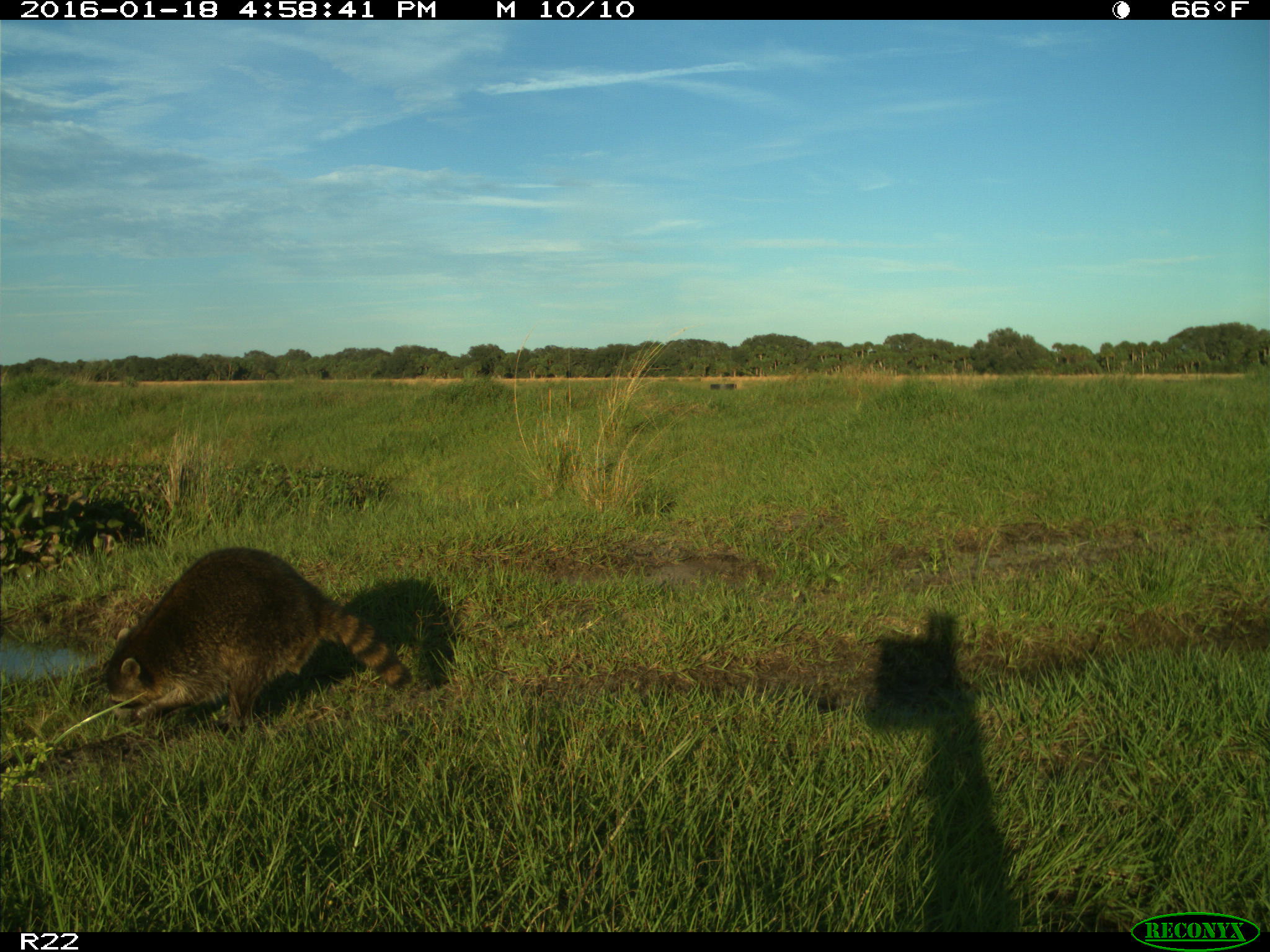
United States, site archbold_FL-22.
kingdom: Animalia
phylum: Chordata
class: Mammalia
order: Carnivora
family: Procyonidae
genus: Procyon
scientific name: Procyon lotor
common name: common raccoon